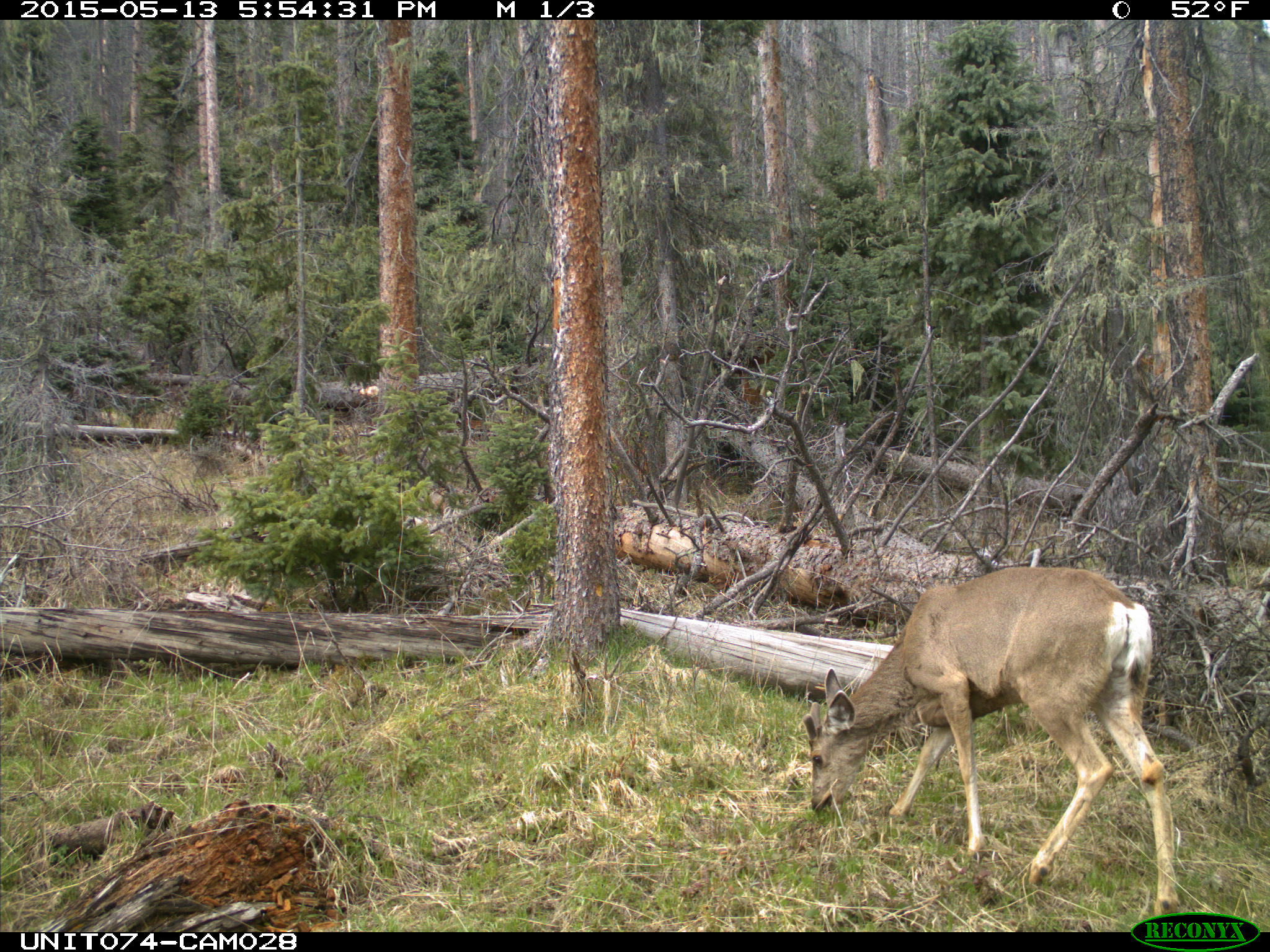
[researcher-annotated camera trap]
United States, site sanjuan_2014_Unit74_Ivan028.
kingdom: Animalia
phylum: Chordata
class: Mammalia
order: Artiodactyla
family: Cervidae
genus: Odocoileus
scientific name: Odocoileus hemionus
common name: mule deer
Odocoileus hemionus (mule deer).